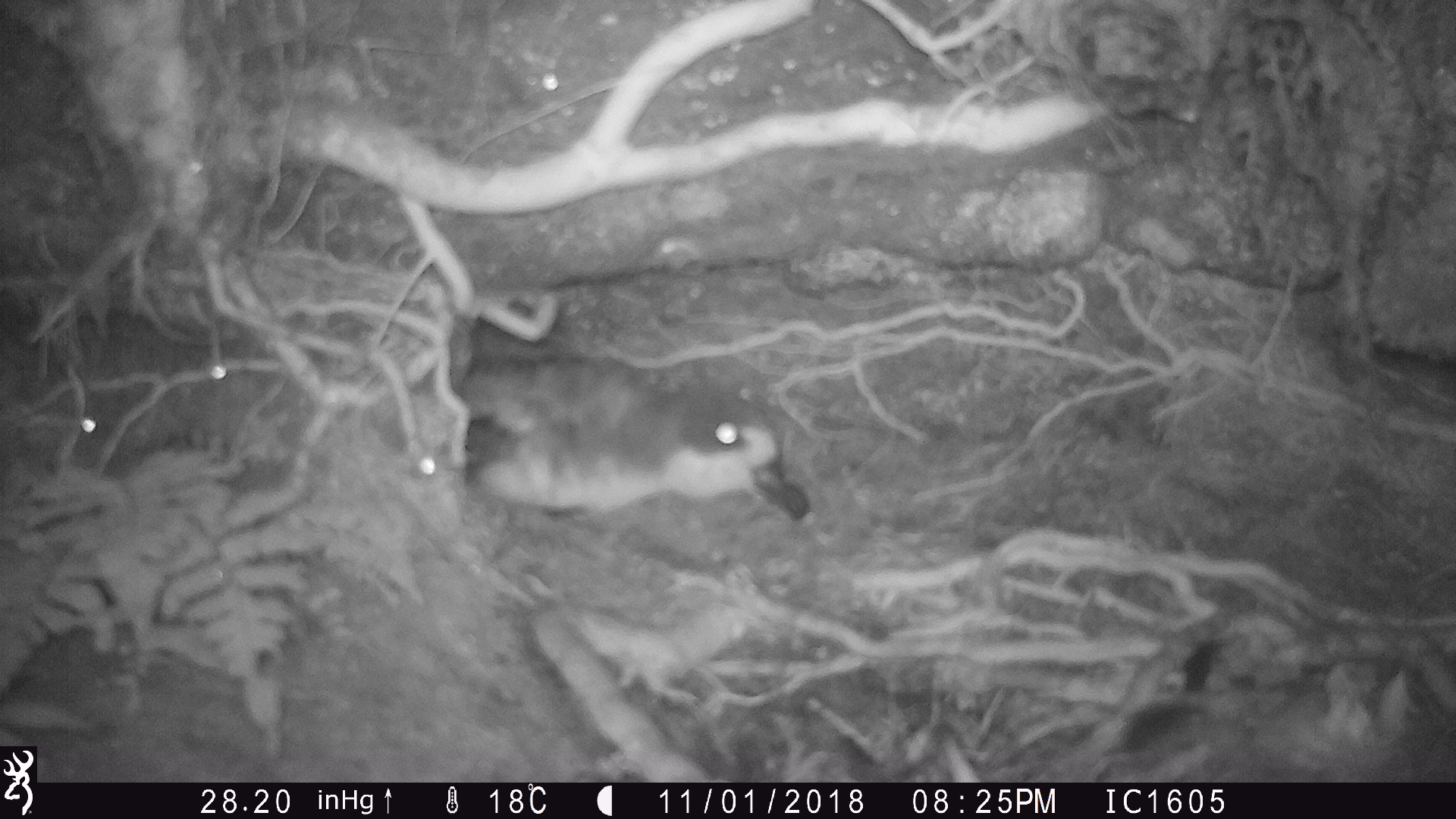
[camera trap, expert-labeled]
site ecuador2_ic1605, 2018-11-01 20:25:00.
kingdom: Animalia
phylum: Chordata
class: Aves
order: Procellariiformes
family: Procellariidae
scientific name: Procellariidae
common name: petrel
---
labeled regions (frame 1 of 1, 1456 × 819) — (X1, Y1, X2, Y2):
petrel: (440, 314, 813, 532)